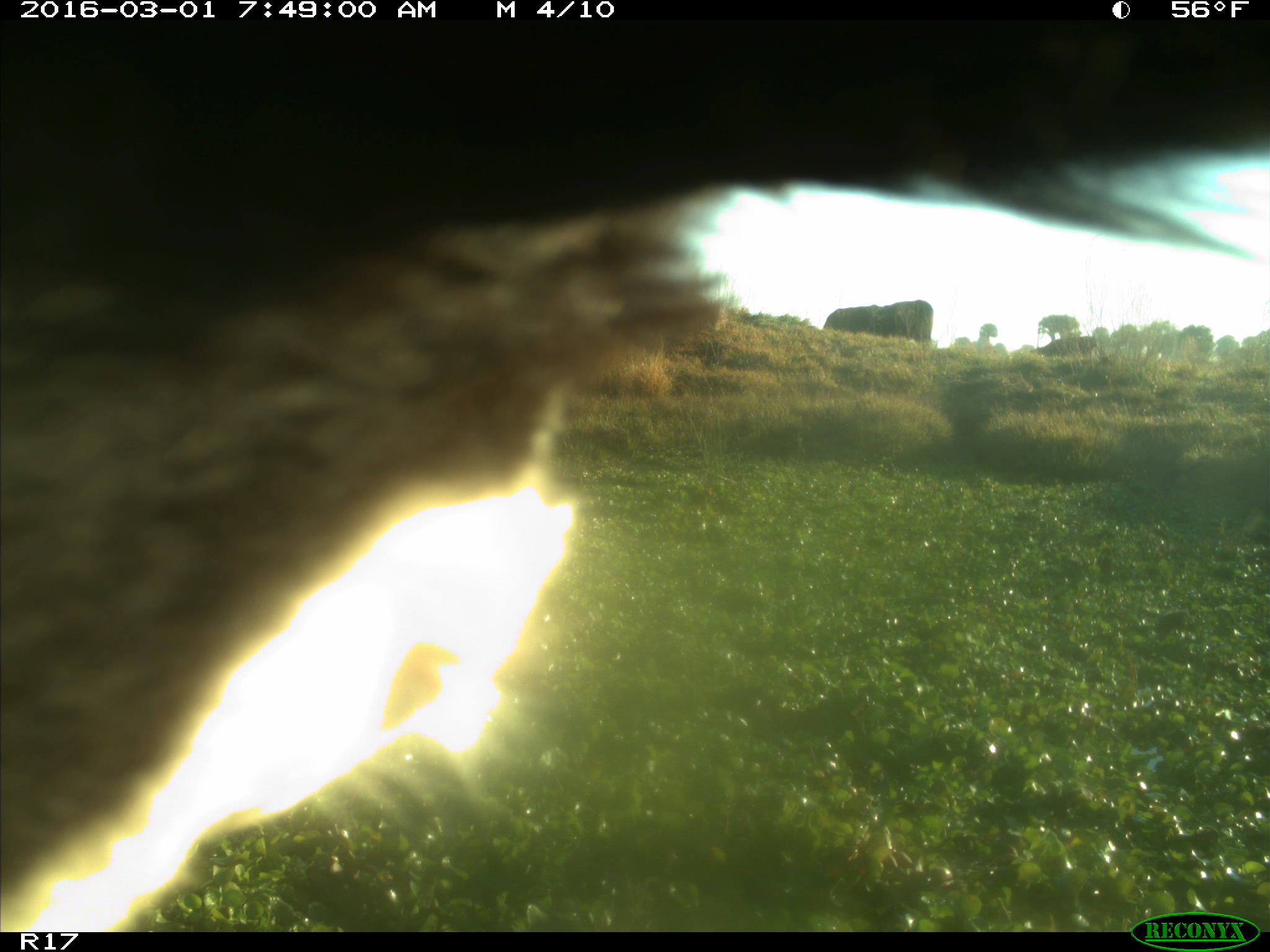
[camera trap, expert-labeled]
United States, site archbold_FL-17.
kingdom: Animalia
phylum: Chordata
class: Mammalia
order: Artiodactyla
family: Bovidae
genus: Bos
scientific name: Bos taurus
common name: domestic cow